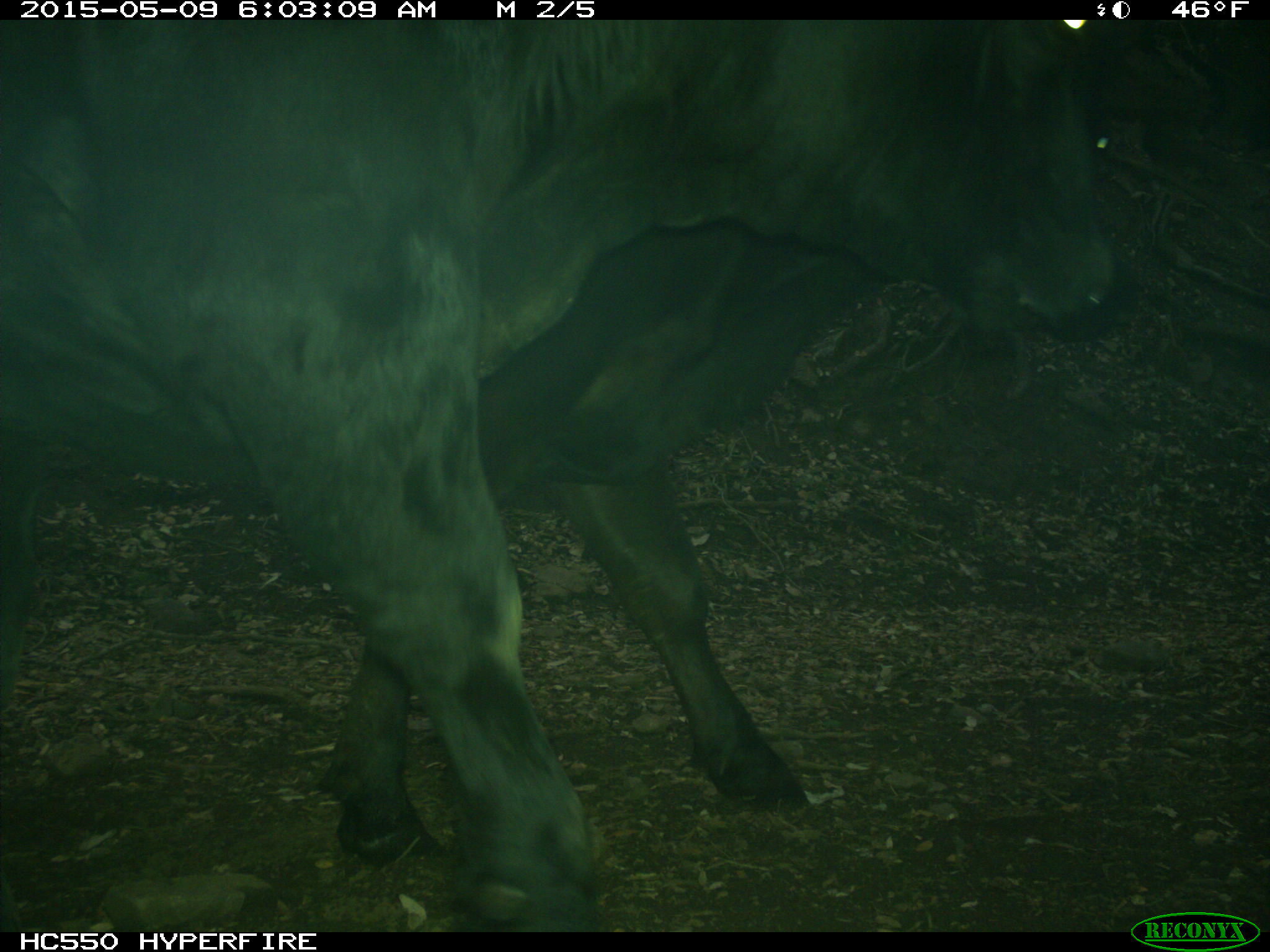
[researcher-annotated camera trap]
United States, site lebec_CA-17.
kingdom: Animalia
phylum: Chordata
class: Mammalia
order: Artiodactyla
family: Bovidae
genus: Bos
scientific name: Bos taurus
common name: domestic cow